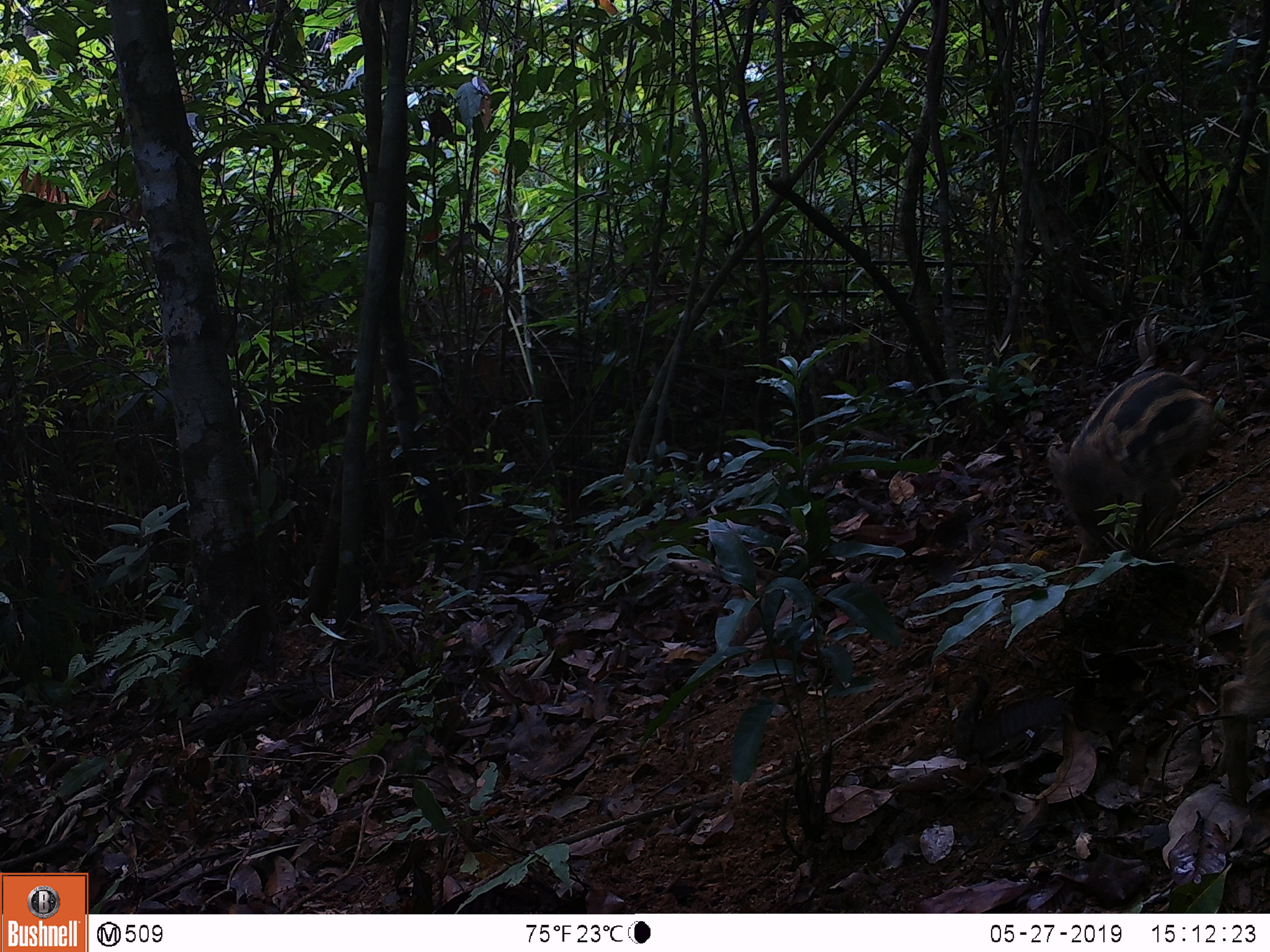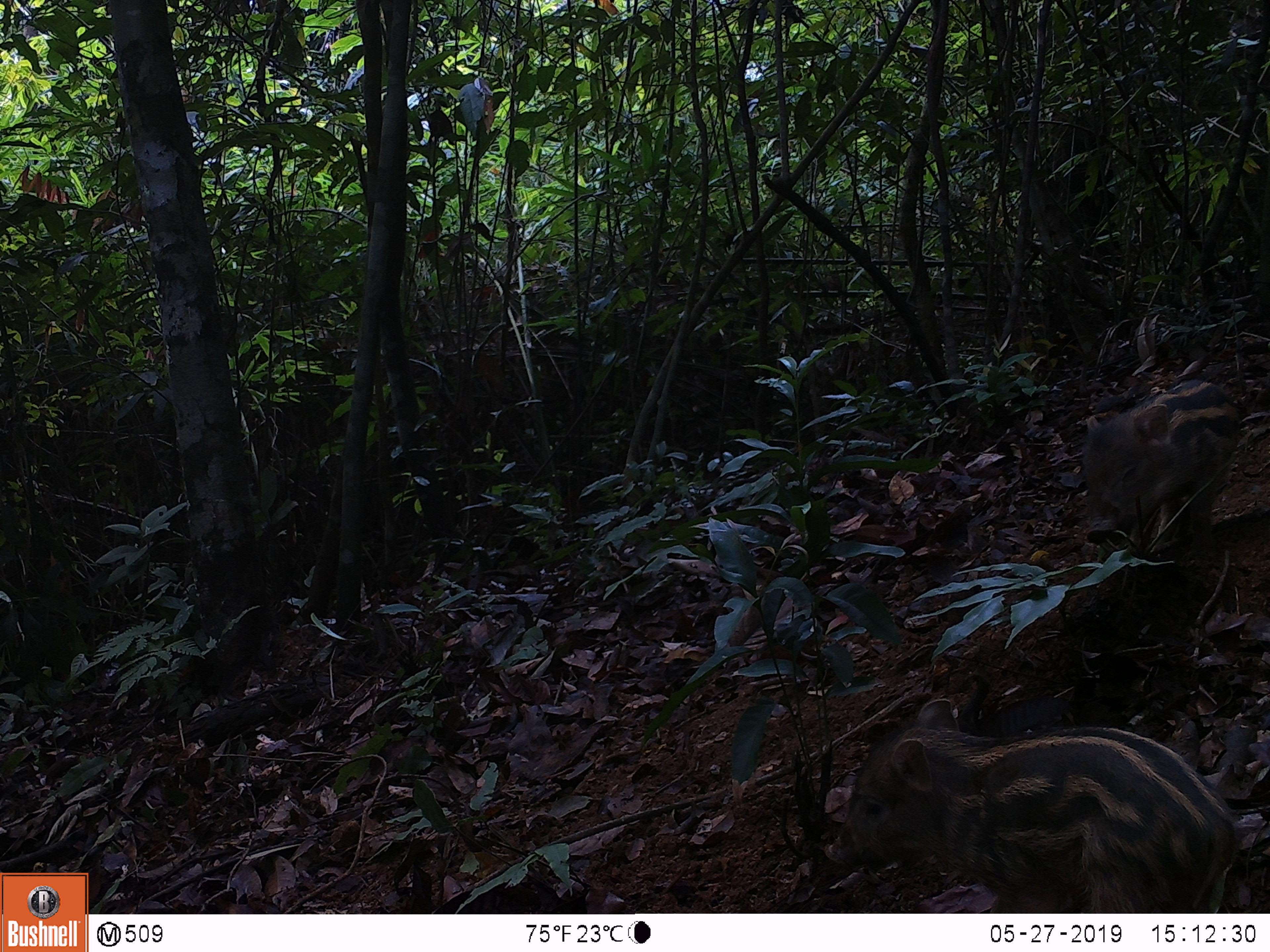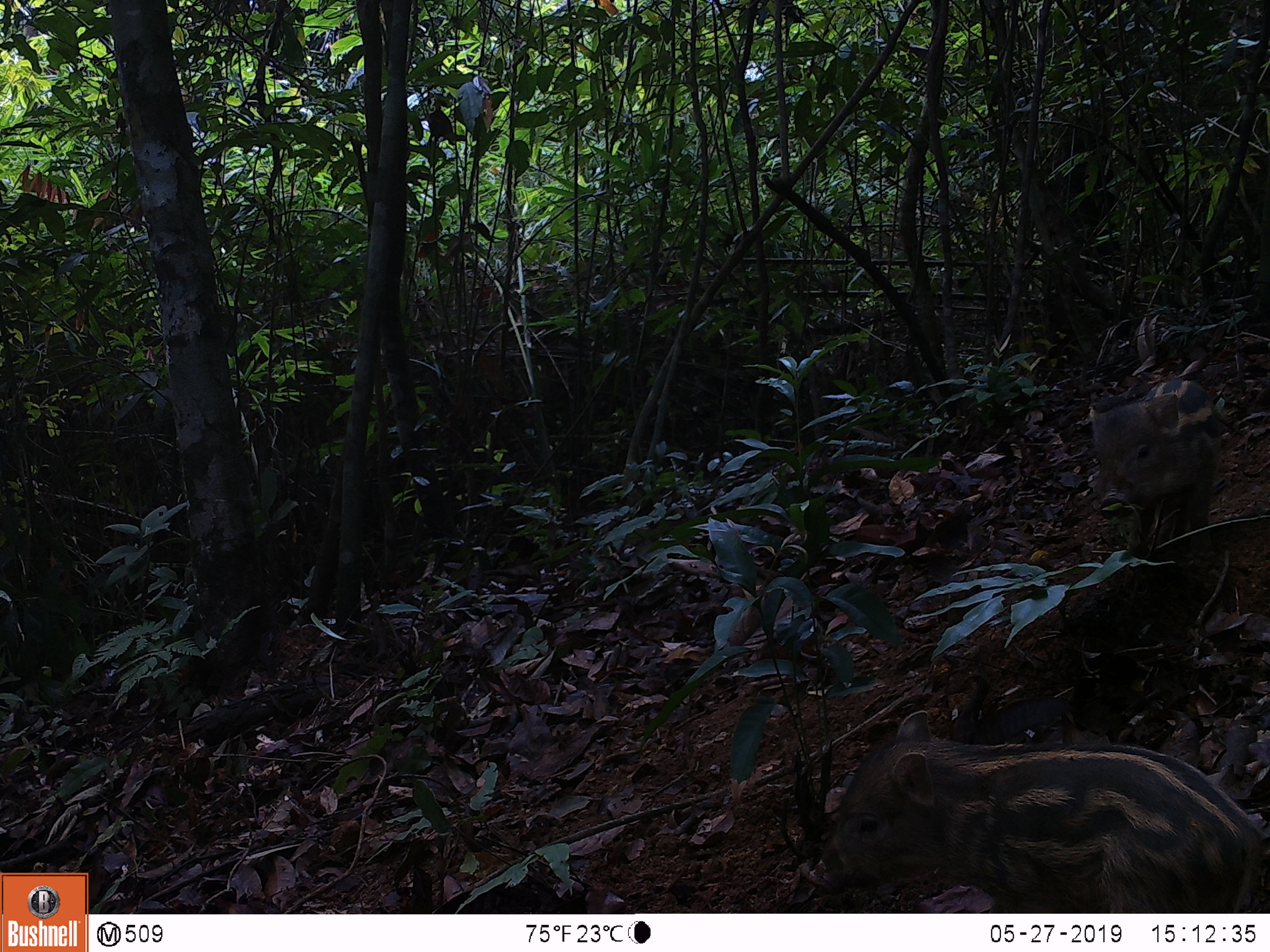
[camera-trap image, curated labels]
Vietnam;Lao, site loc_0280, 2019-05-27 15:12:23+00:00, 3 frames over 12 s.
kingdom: Animalia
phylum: Chordata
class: Mammalia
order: Artiodactyla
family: Suidae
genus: Sus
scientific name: Sus scrofa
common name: eurasian wild pig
Eurasian wild pig (Sus scrofa). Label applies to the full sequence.